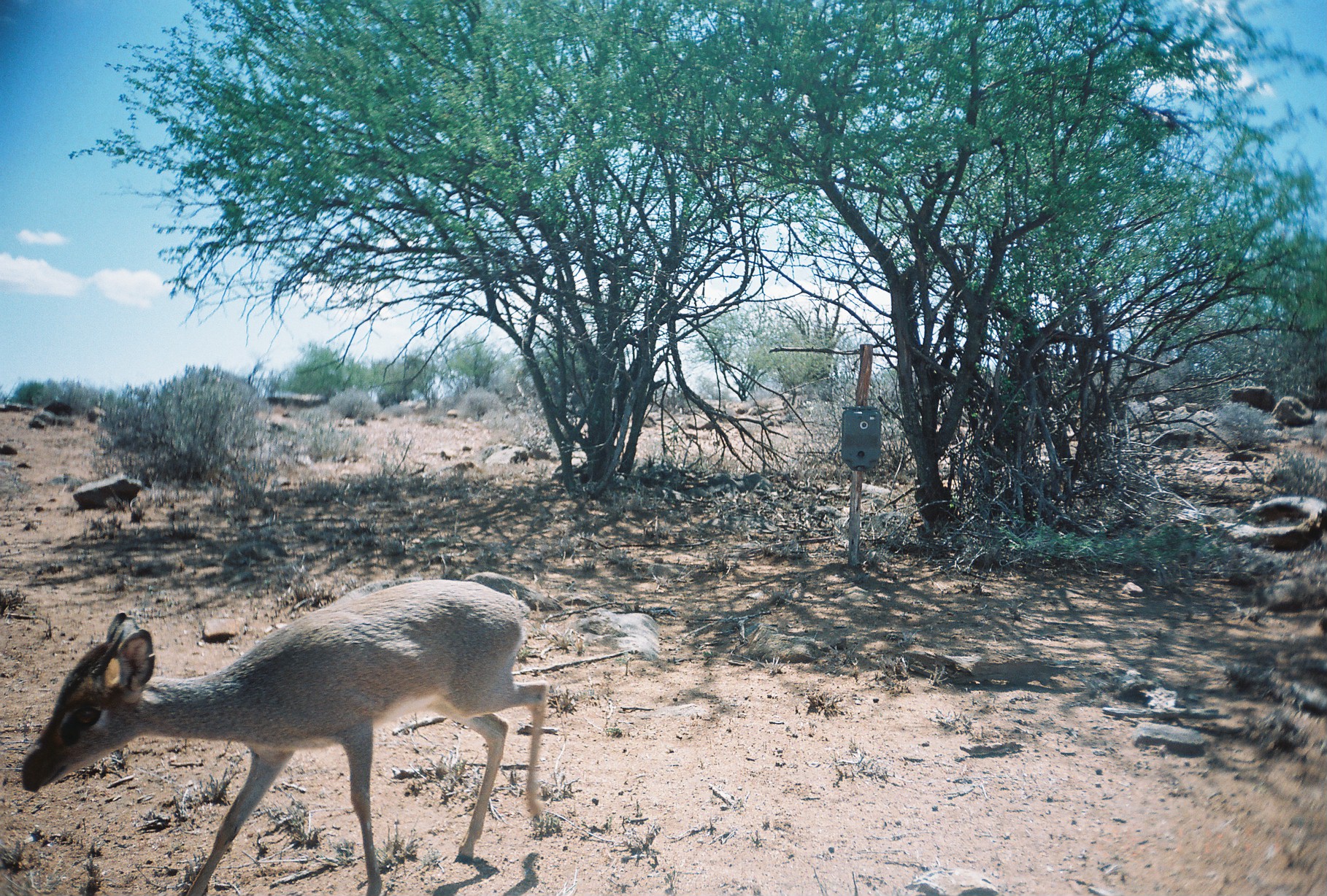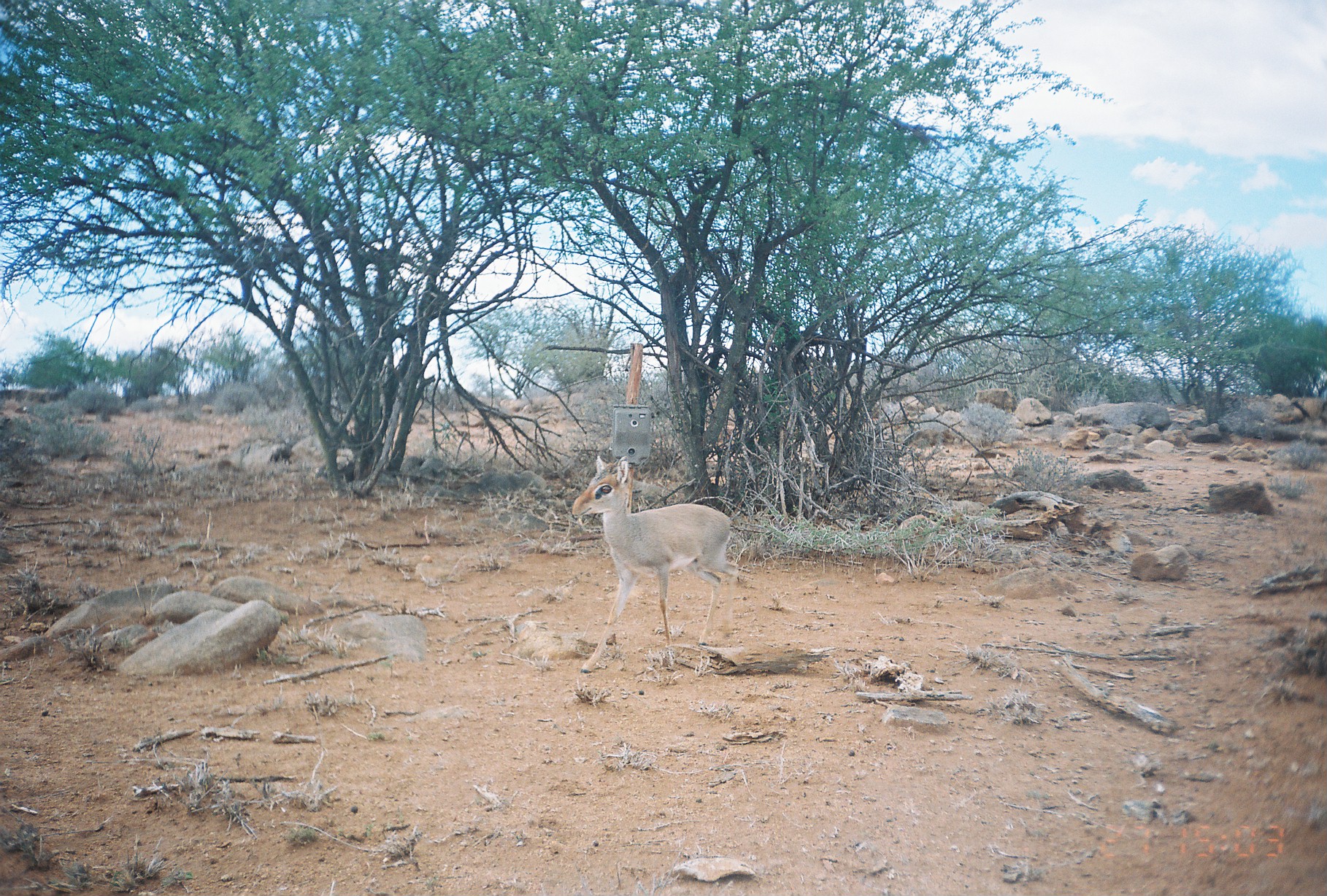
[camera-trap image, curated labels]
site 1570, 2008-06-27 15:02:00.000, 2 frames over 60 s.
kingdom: Animalia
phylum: Chordata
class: Mammalia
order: Artiodactyla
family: Bovidae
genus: Madoqua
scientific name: Madoqua guentheri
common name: günther's dik-dik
Madoqua guentheri (günther's dik-dik), count 1.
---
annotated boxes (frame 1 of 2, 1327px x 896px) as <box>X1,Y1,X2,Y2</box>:
madoqua guentheri: <box>22,579,550,895</box>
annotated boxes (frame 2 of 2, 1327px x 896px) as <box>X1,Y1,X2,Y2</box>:
madoqua guentheri: <box>571,454,738,675</box>